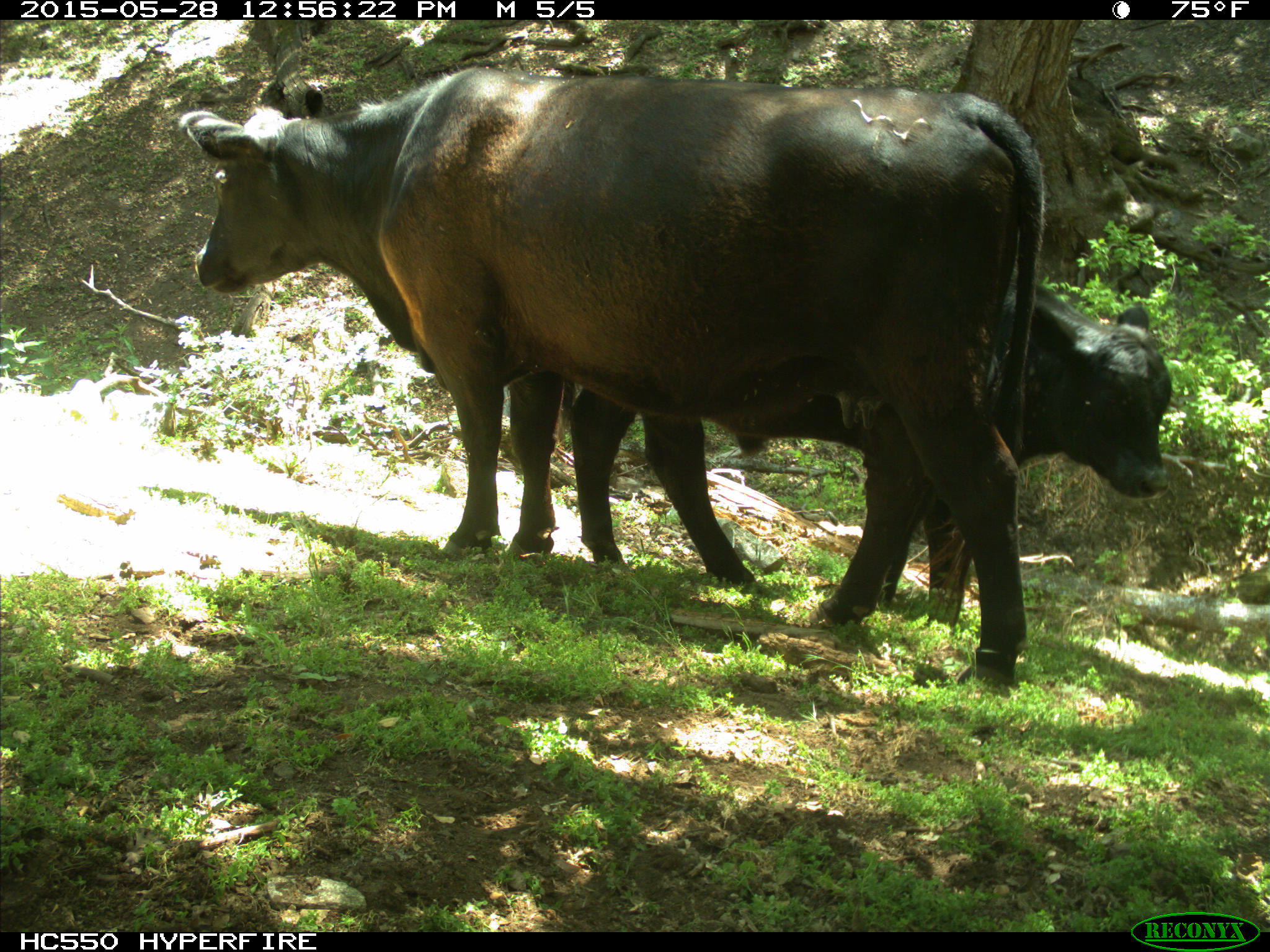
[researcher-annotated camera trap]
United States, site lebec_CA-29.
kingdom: Animalia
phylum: Chordata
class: Mammalia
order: Artiodactyla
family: Bovidae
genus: Bos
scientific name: Bos taurus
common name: domestic cow